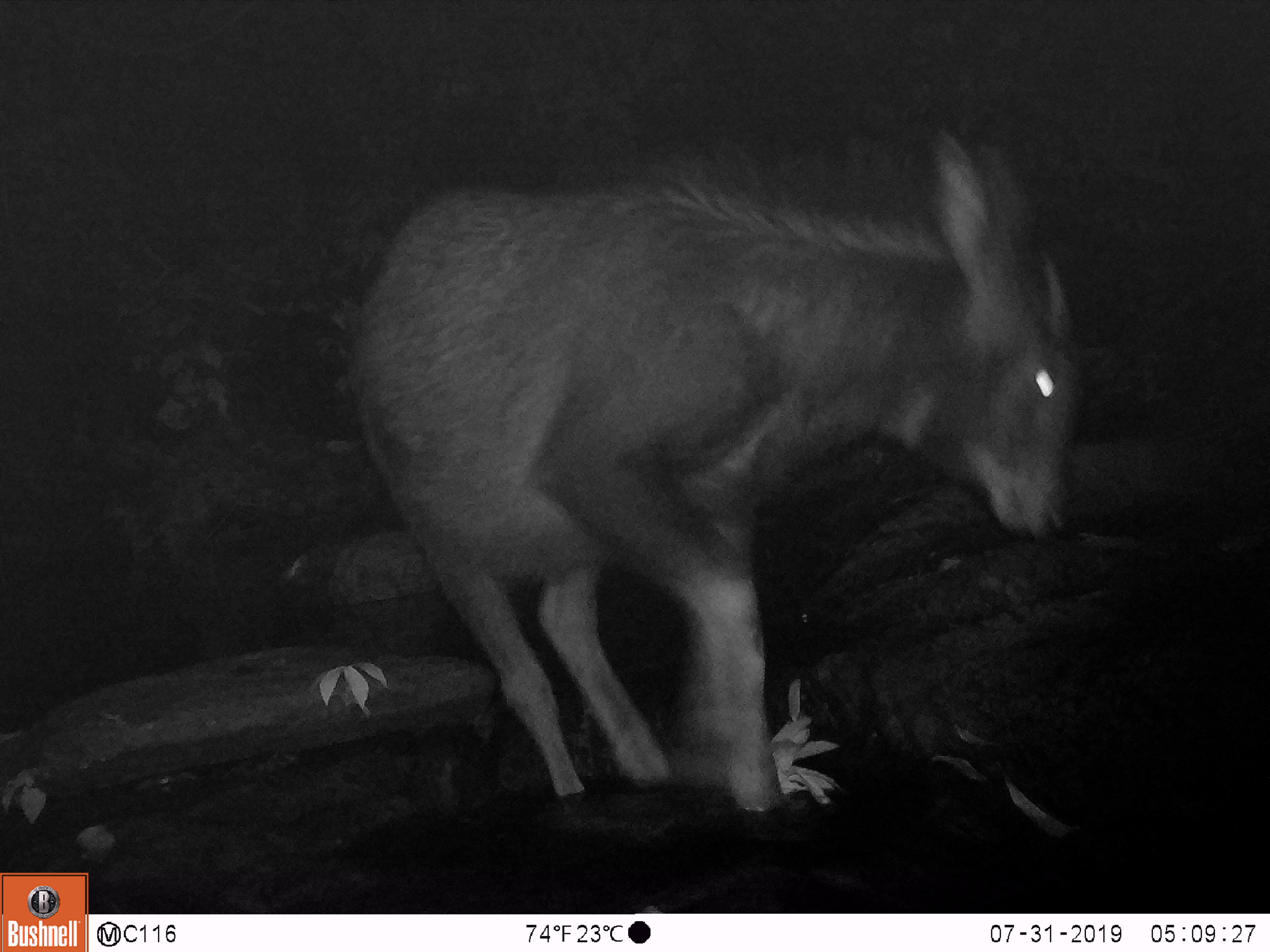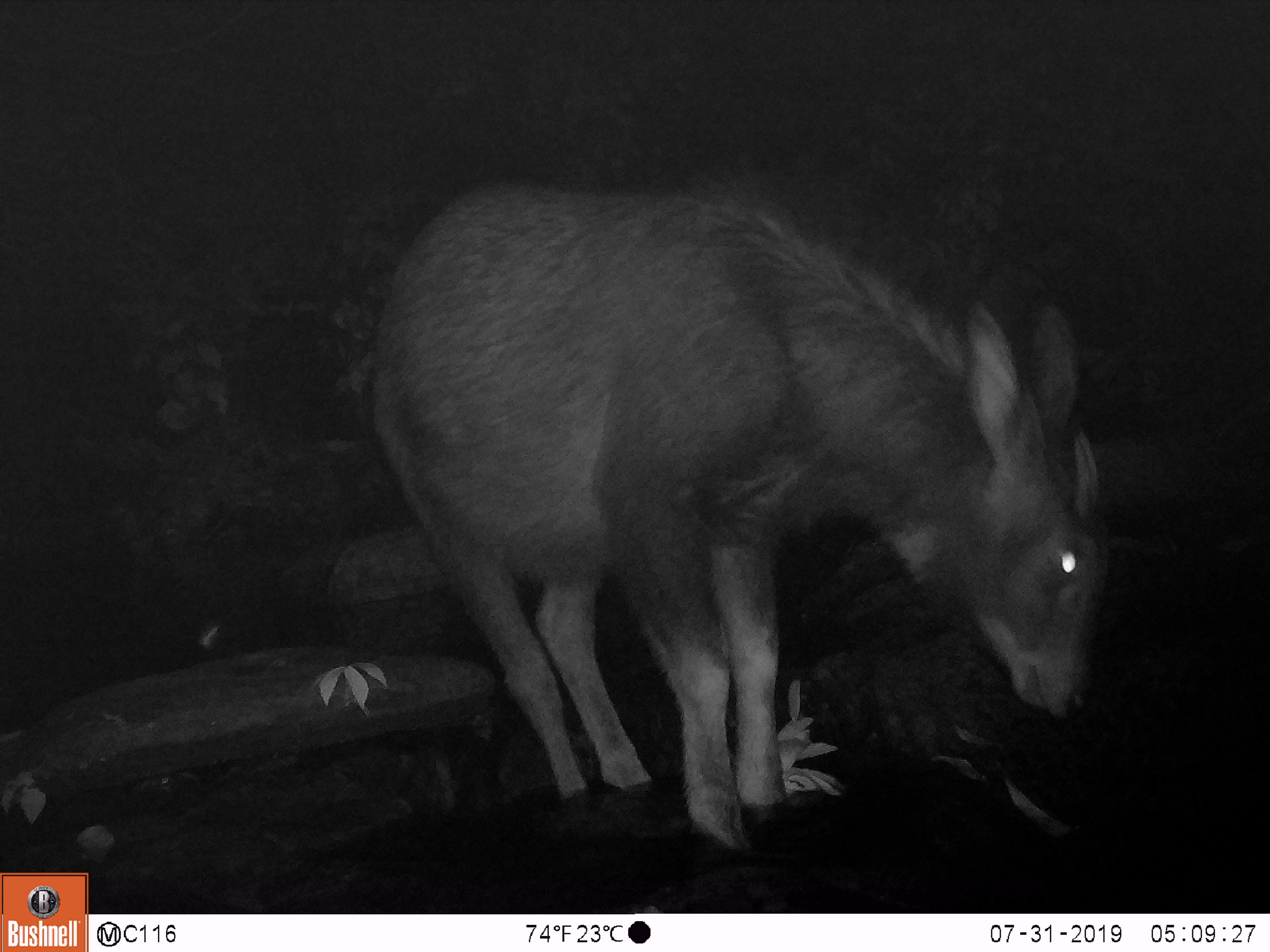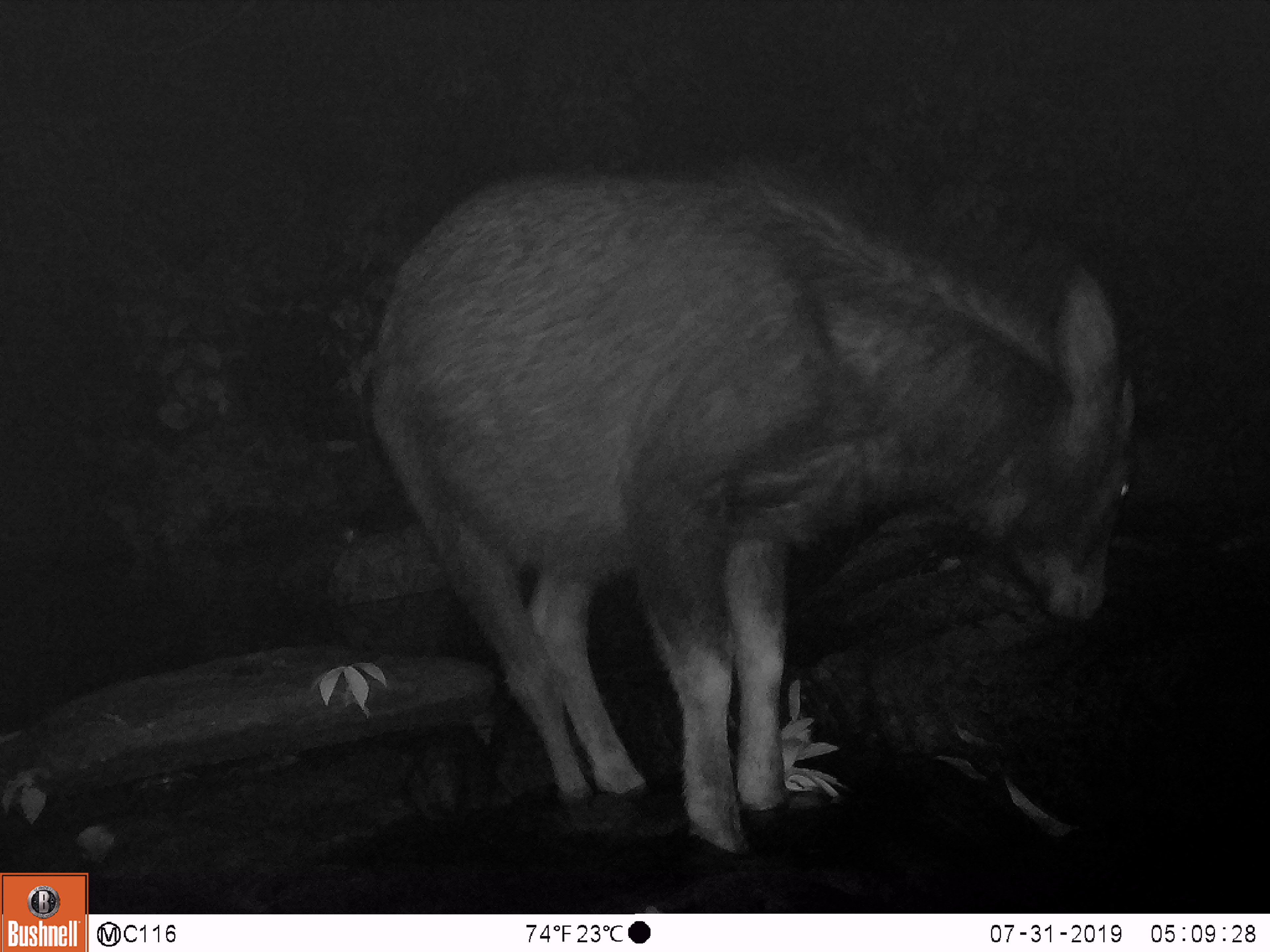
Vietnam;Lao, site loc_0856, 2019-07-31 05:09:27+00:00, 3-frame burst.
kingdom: Animalia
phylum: Chordata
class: Mammalia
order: Artiodactyla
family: Bovidae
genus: Capricornis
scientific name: Capricornis sumatraensis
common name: chinese serow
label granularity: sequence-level